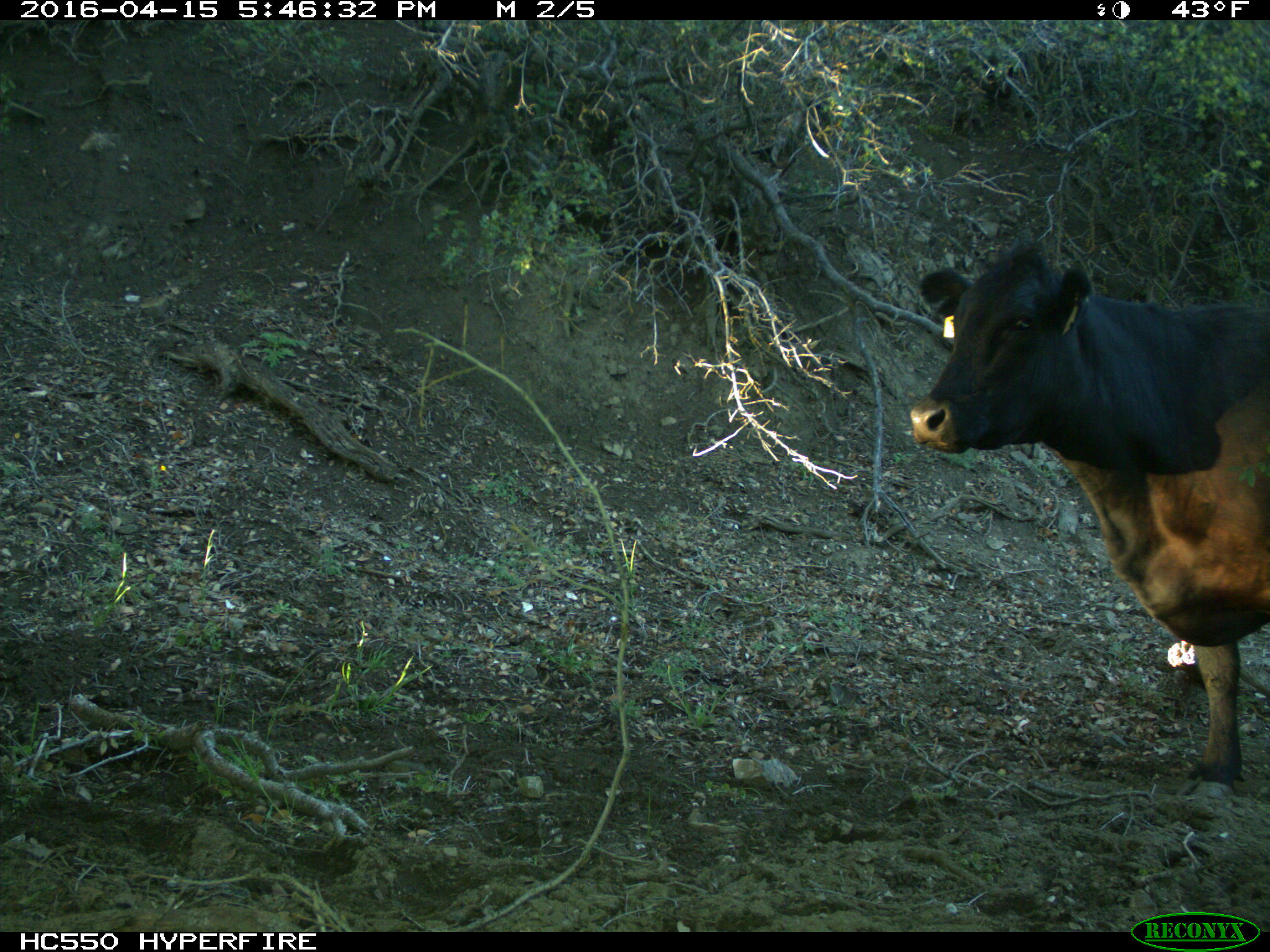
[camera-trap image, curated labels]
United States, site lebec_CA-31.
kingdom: Animalia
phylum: Chordata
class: Mammalia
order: Artiodactyla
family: Bovidae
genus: Bos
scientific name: Bos taurus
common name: domestic cow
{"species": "Bos taurus (domestic cow)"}